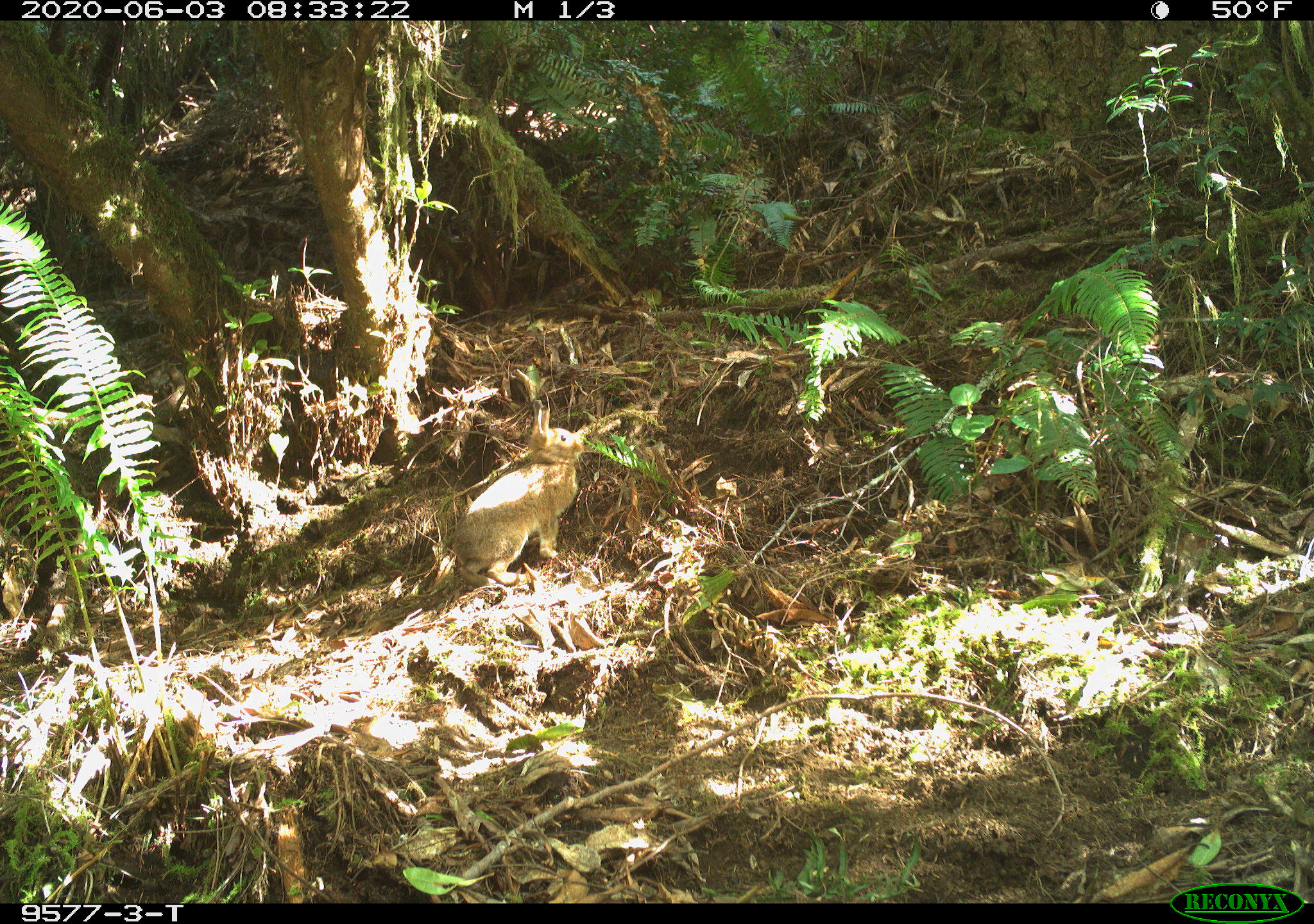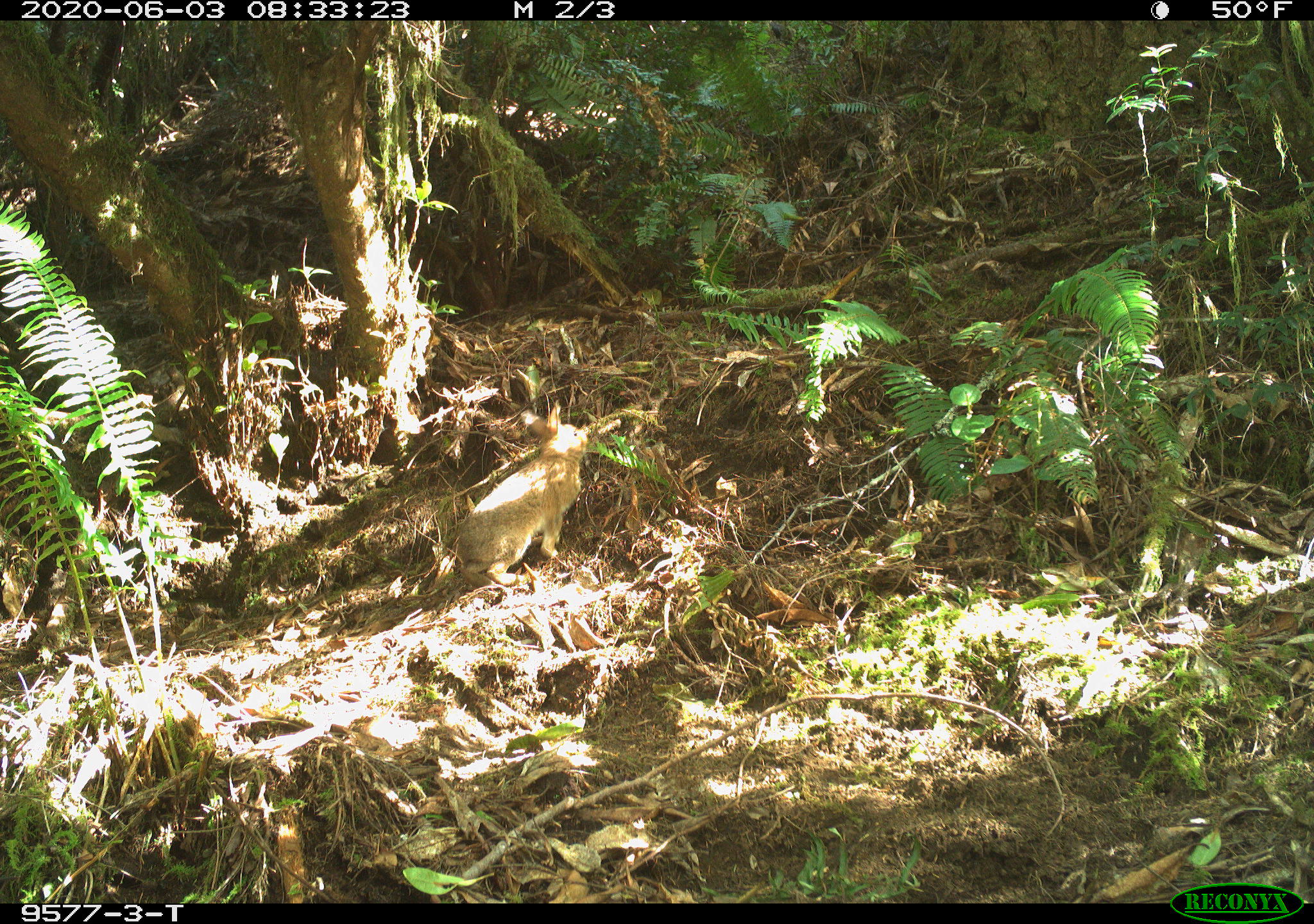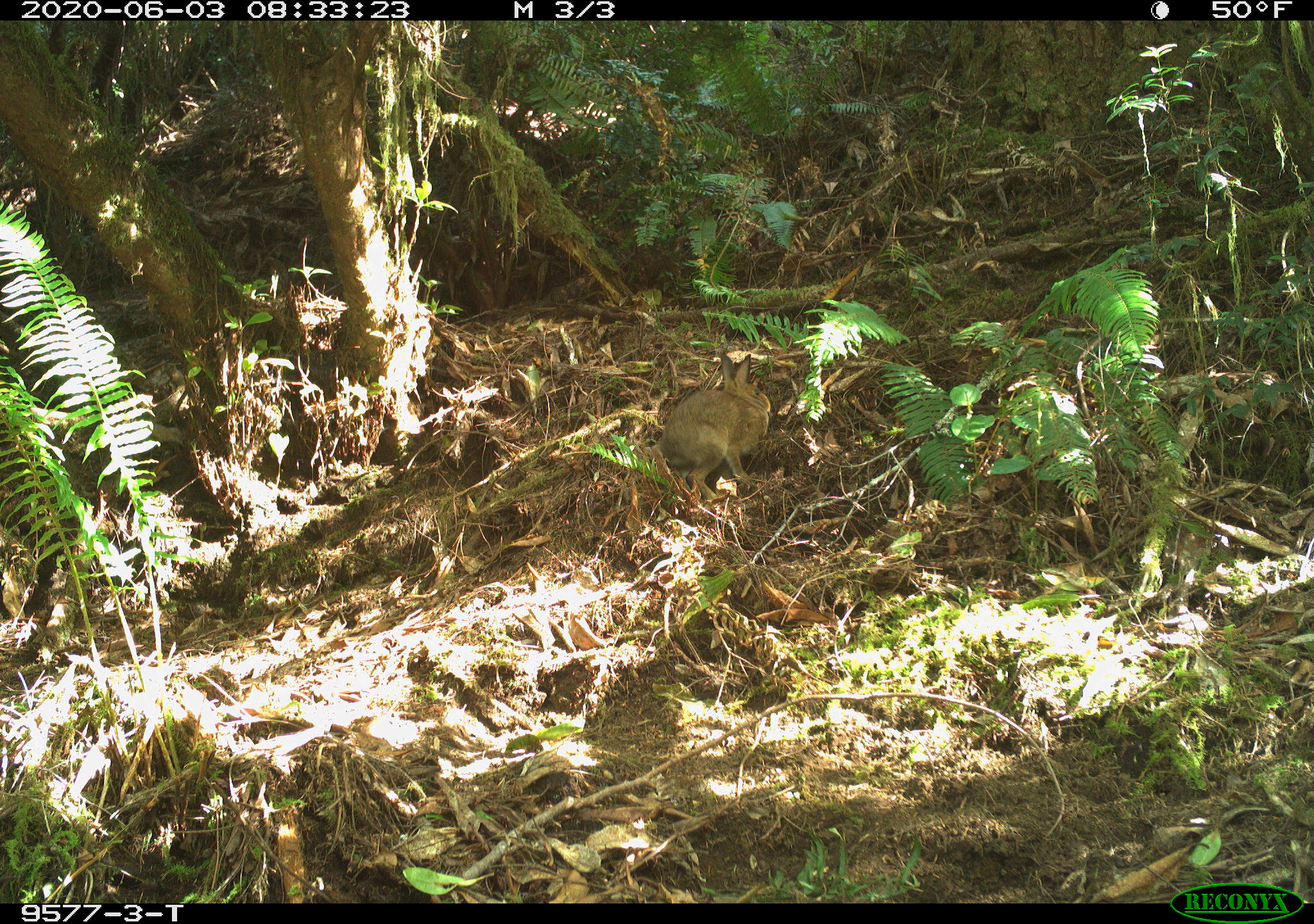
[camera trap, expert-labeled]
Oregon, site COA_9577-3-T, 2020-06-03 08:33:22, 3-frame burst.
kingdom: Animalia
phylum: Chordata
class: Mammalia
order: Lagomorpha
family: Leporidae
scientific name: Leporidae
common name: hares and rabbits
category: leporidae family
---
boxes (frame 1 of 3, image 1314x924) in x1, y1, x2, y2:
leporidae family: 449, 407, 583, 588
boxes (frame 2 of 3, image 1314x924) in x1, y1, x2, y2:
leporidae family: 448, 395, 592, 587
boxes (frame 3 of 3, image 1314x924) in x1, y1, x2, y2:
leporidae family: 660, 350, 769, 500